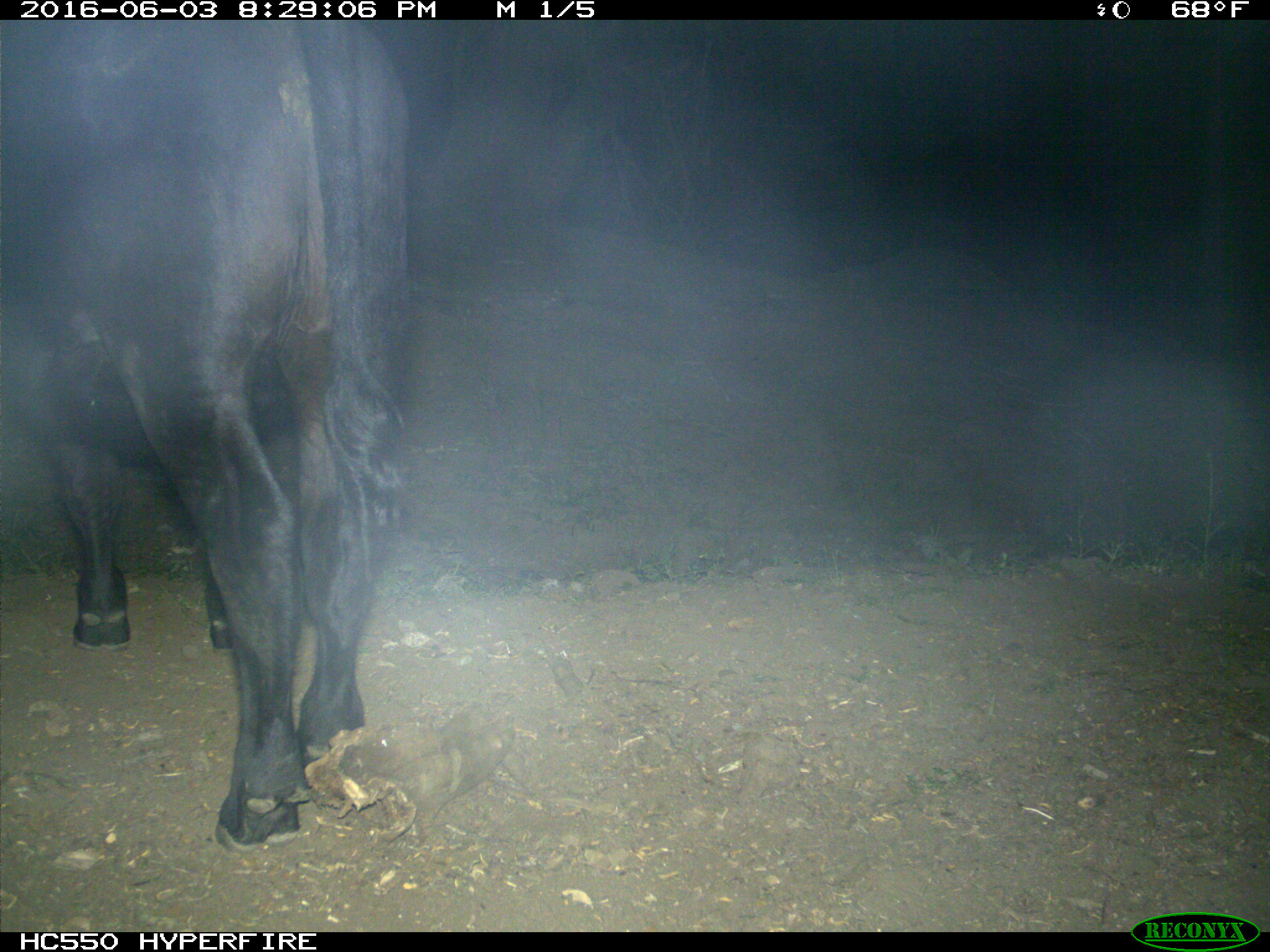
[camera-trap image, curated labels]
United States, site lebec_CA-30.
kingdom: Animalia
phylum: Chordata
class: Mammalia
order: Artiodactyla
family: Bovidae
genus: Bos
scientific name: Bos taurus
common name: domestic cow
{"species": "Bos taurus (domestic cow)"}